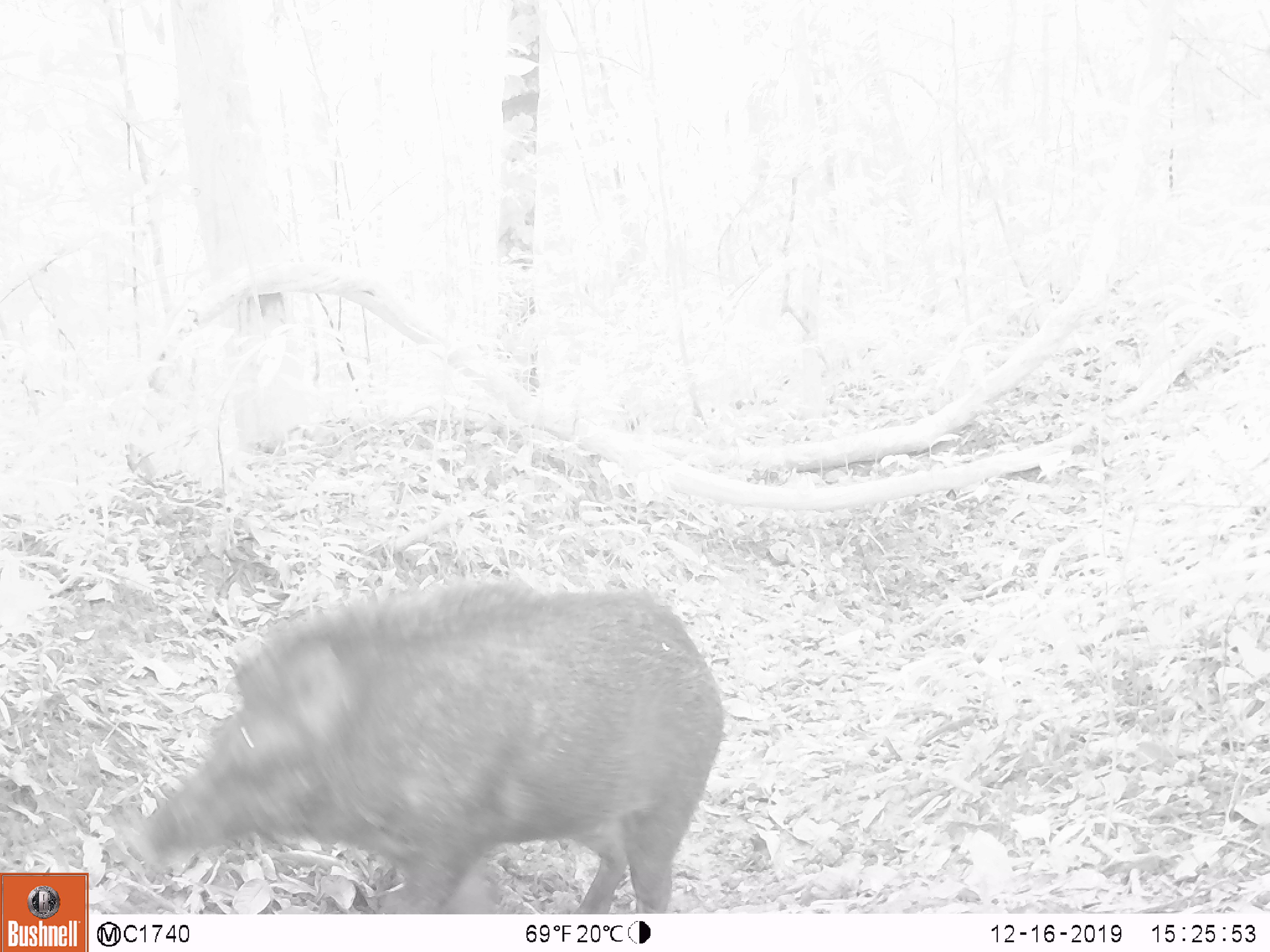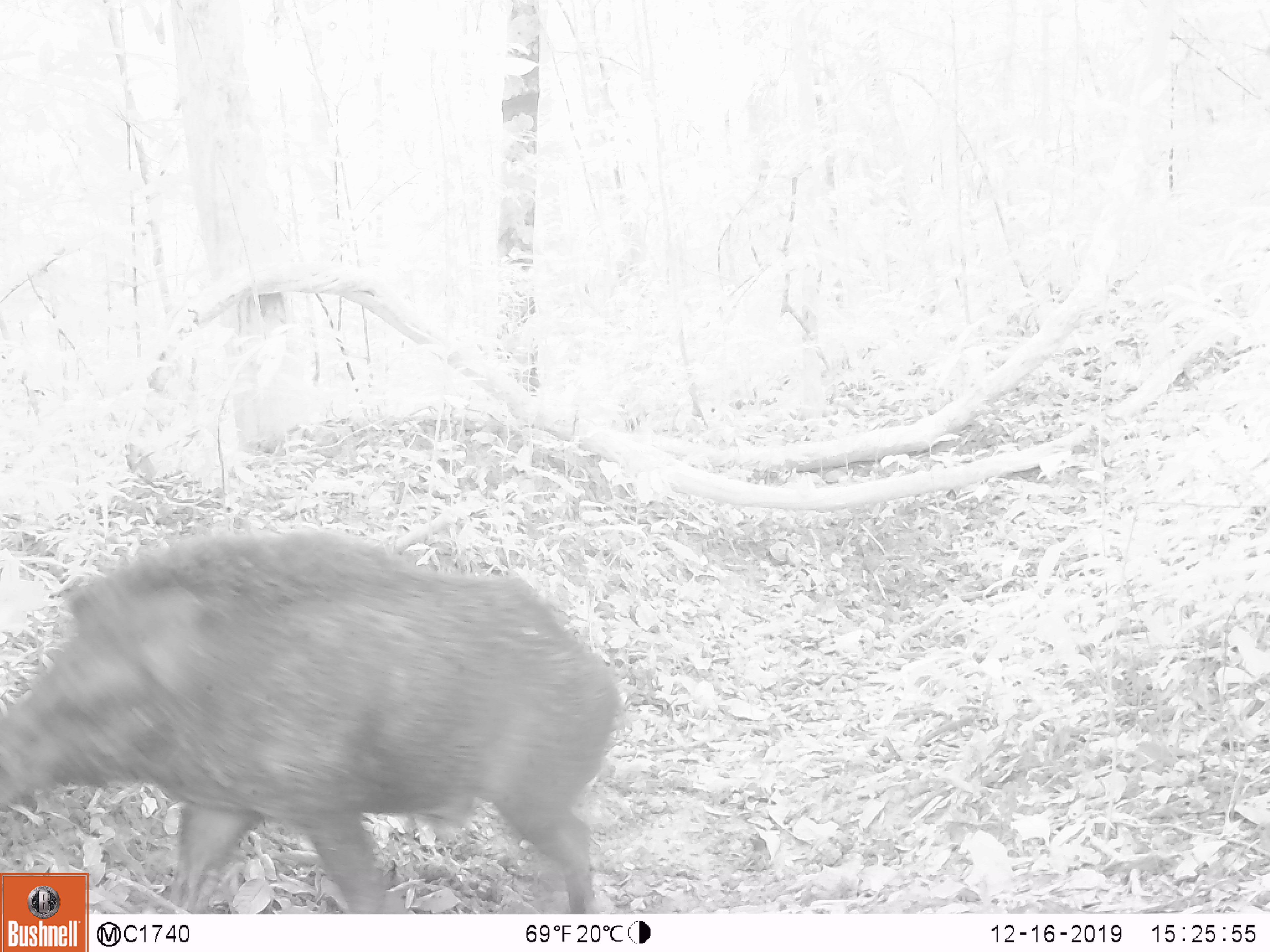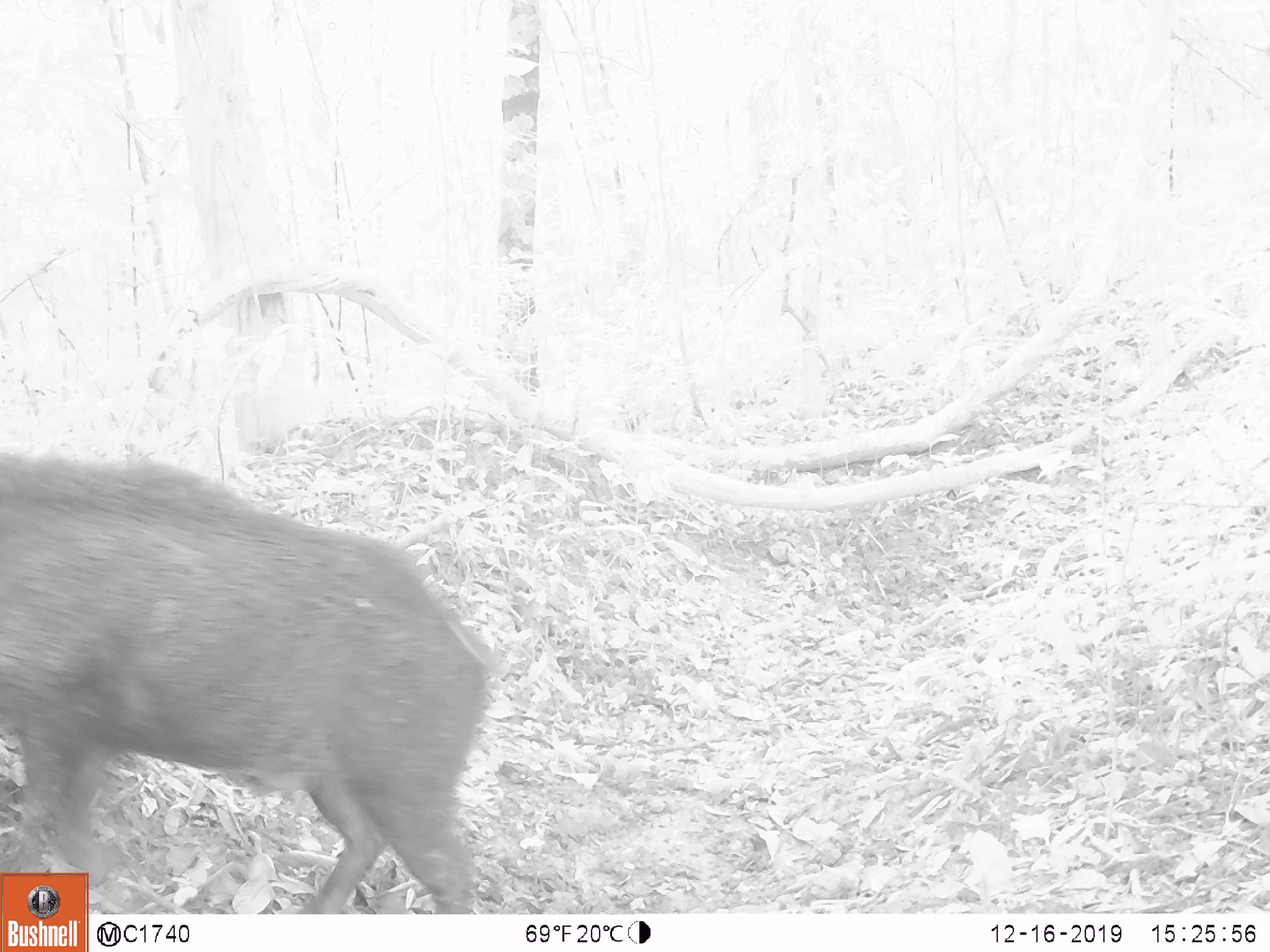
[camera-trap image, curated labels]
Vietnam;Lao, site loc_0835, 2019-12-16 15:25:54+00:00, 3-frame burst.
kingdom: Animalia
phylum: Chordata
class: Mammalia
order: Artiodactyla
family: Suidae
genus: Sus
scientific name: Sus scrofa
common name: eurasian wild pig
Eurasian wild pig (Sus scrofa). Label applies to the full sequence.